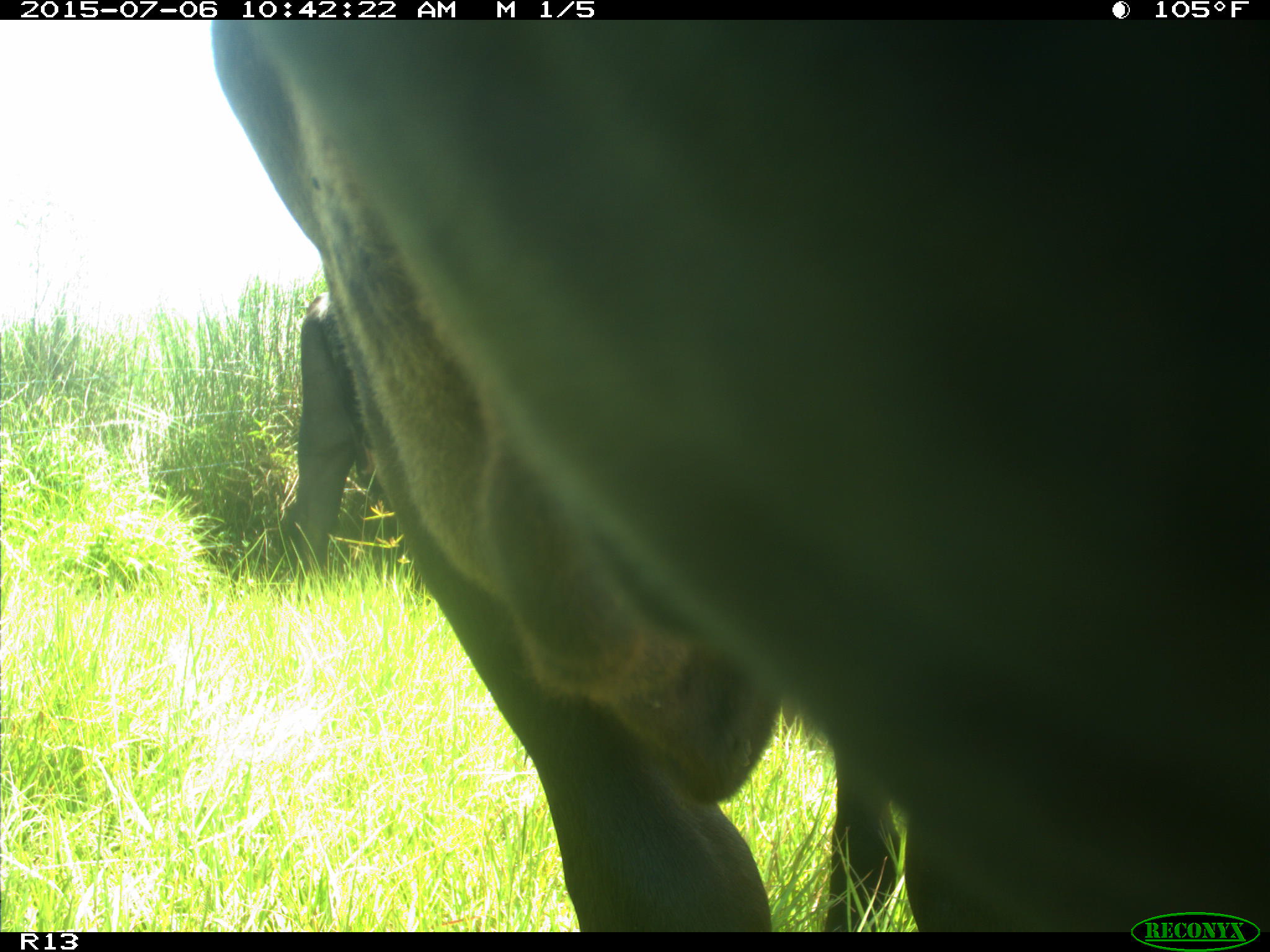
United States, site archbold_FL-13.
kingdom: Animalia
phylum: Chordata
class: Mammalia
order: Artiodactyla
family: Bovidae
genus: Bos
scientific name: Bos taurus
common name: domestic cow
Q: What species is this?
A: Bos taurus (domestic cow).